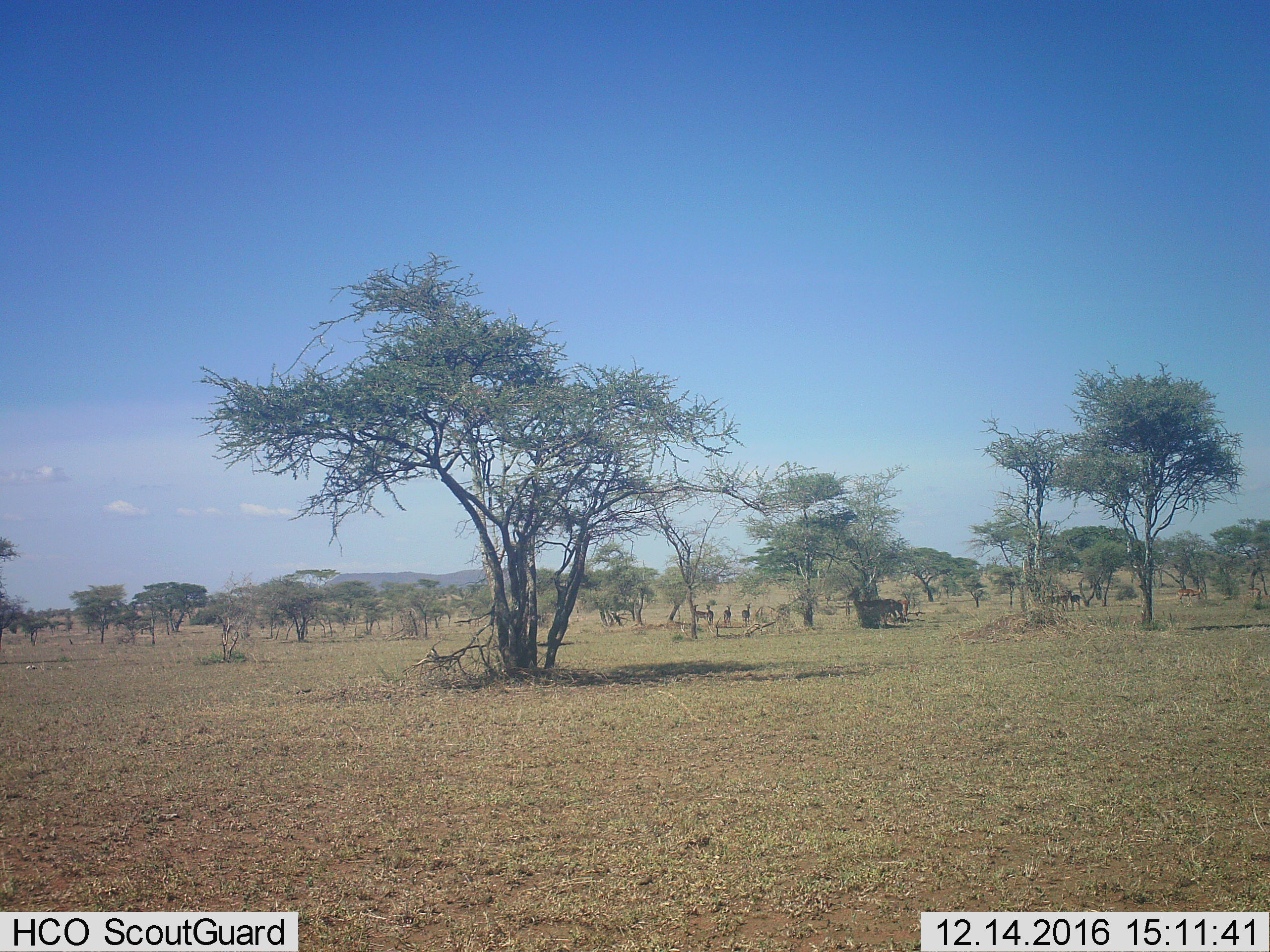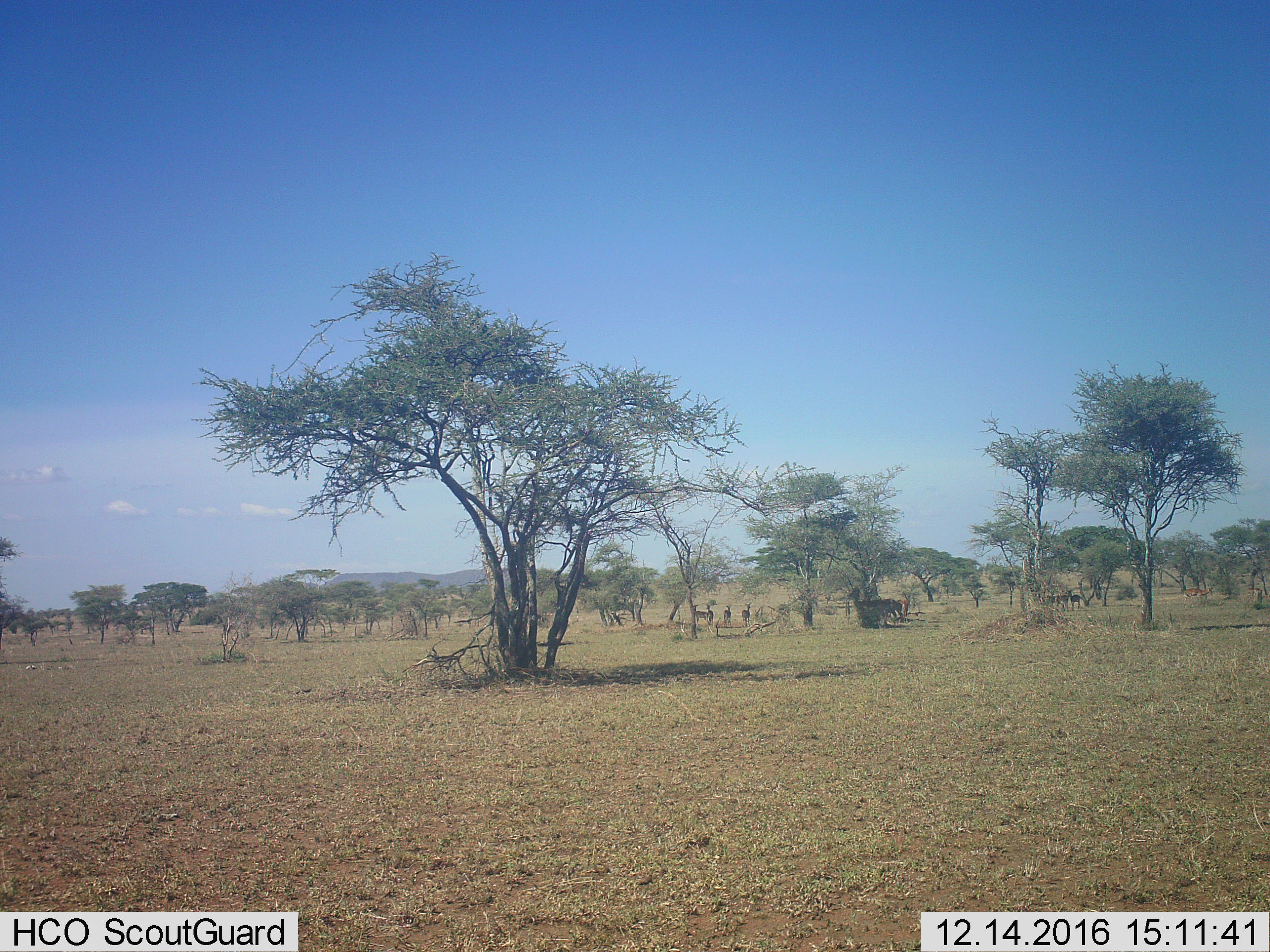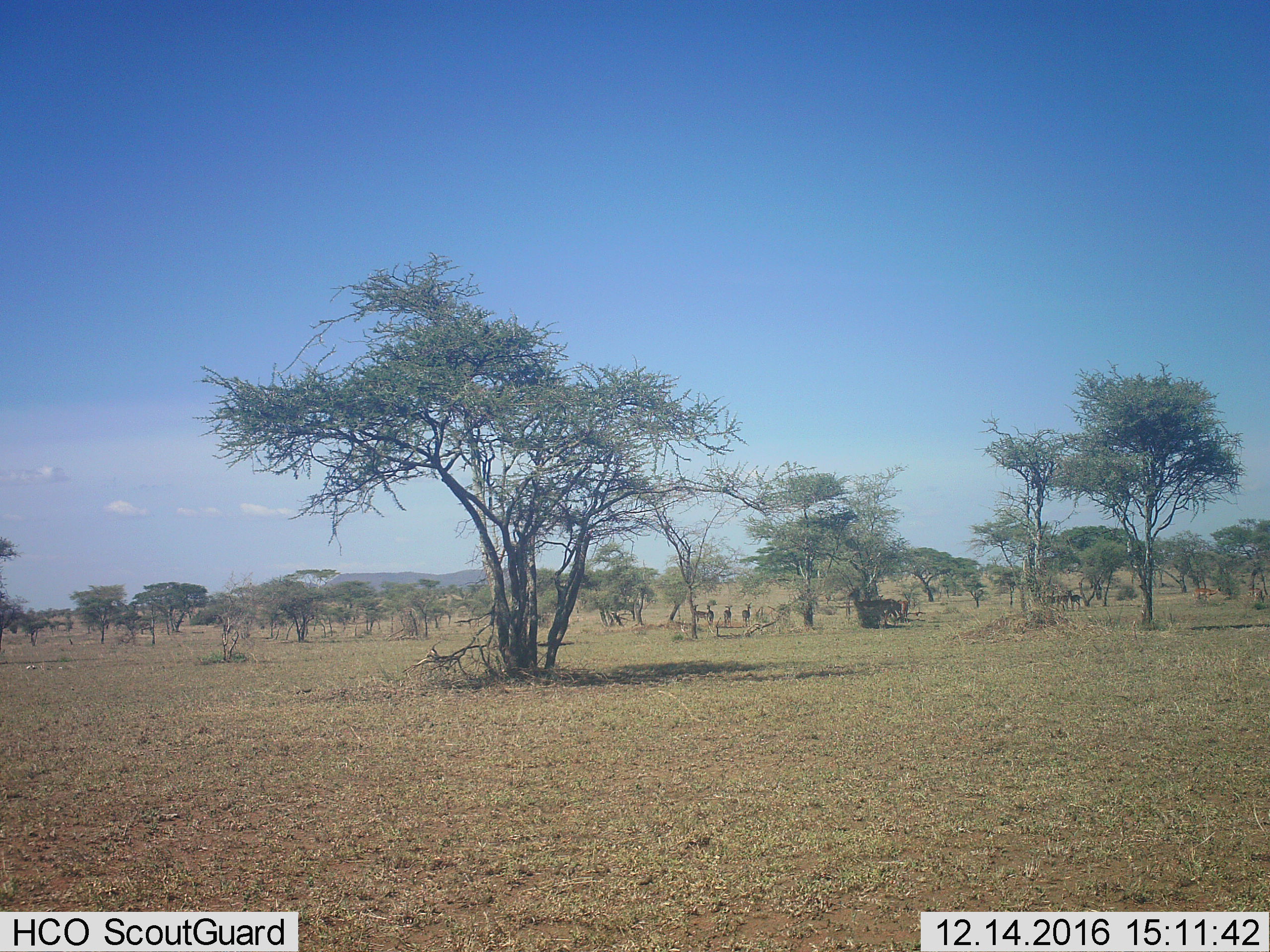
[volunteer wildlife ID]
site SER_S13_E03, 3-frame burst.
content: unidentified animal